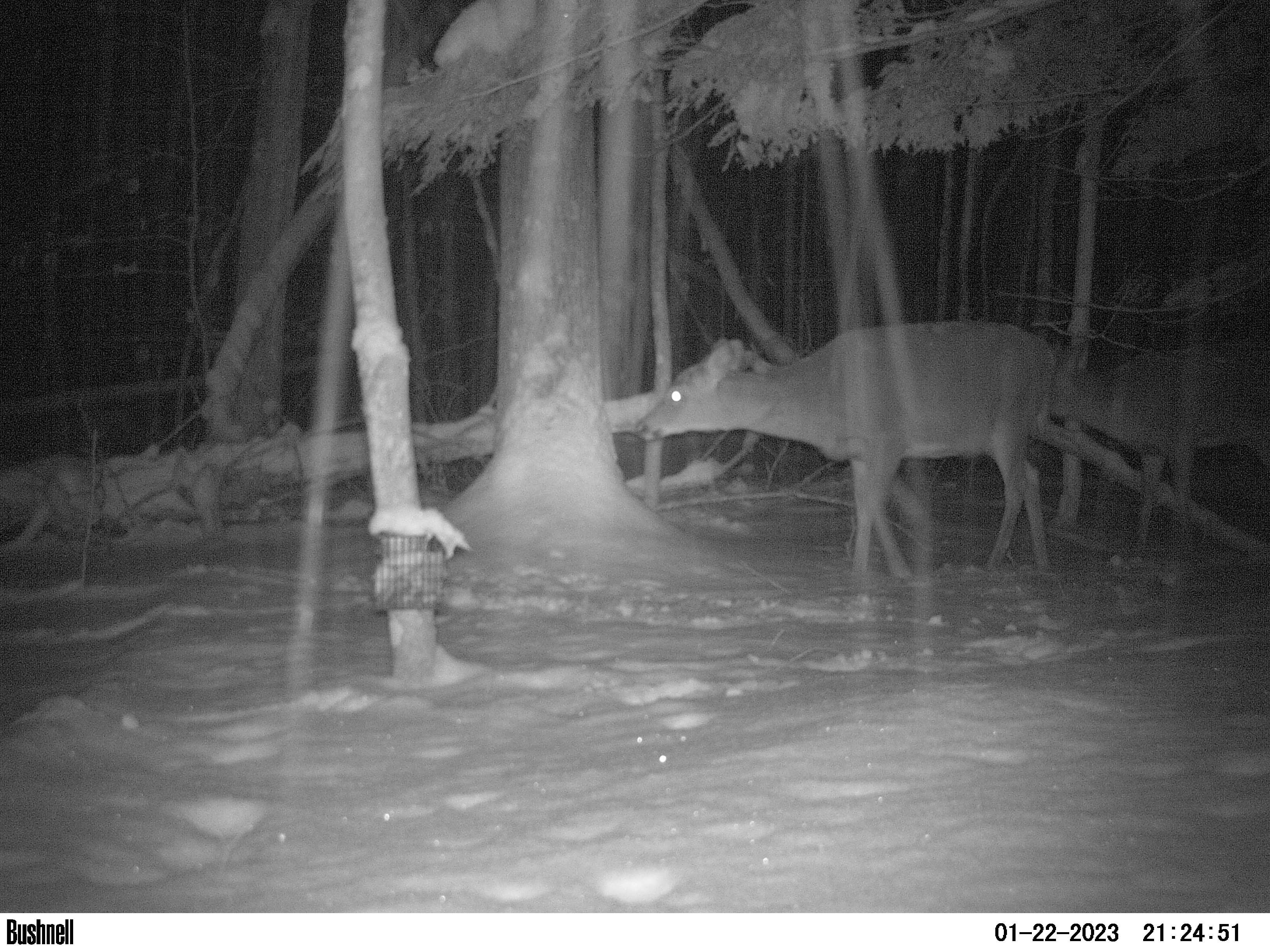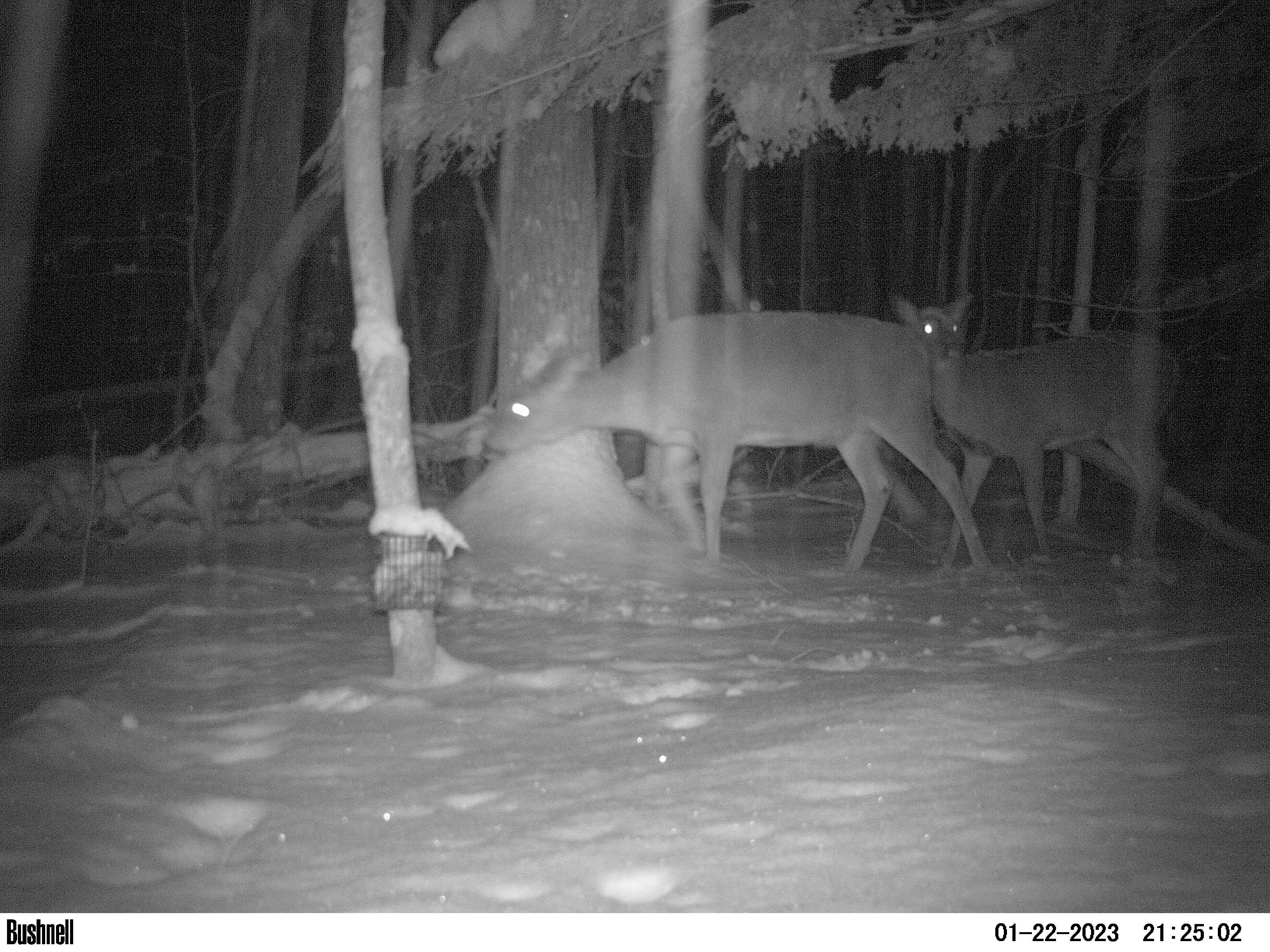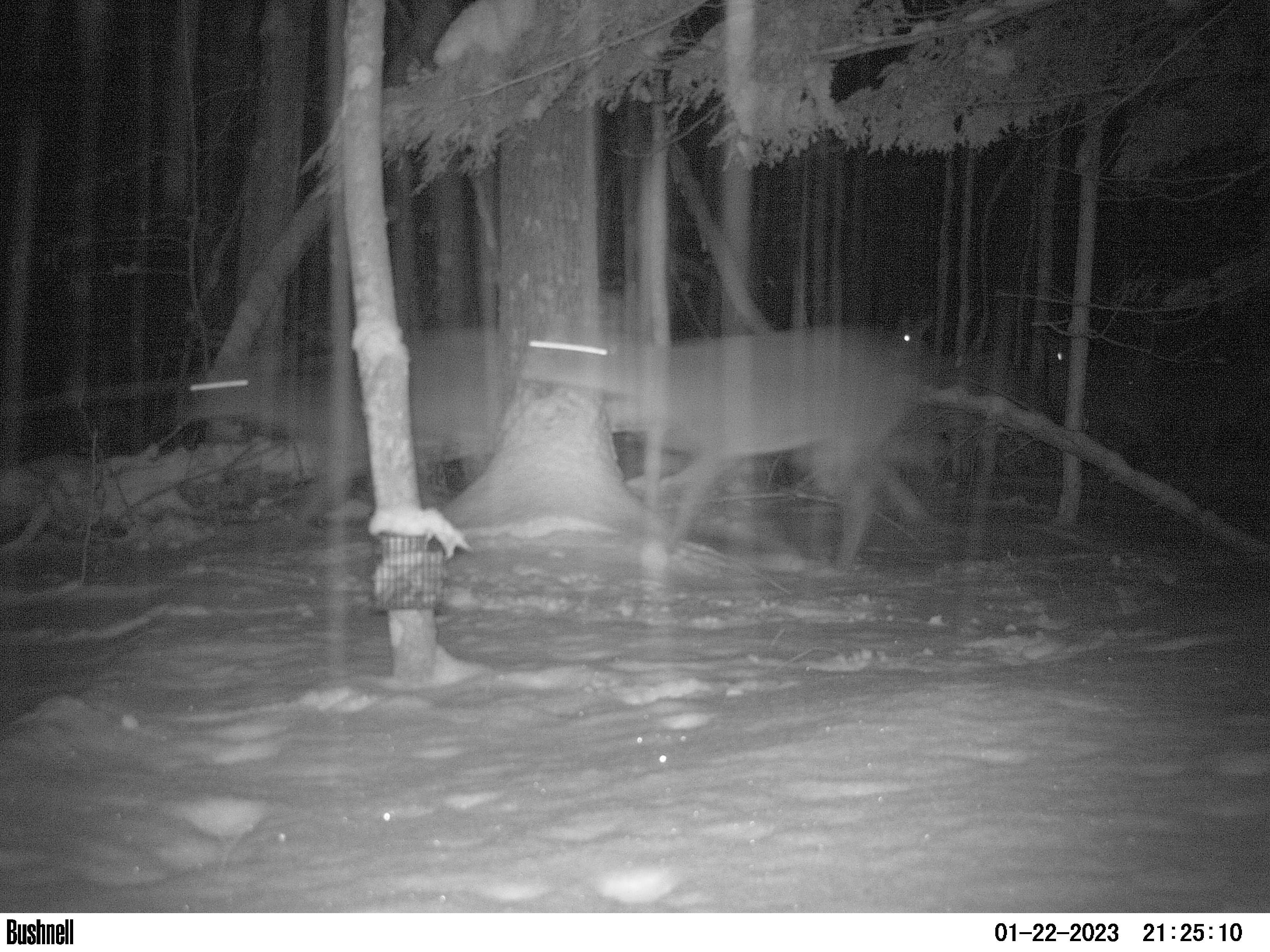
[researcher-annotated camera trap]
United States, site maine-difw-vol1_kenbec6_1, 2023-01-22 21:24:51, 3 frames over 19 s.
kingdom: Animalia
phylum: Chordata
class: Mammalia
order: Artiodactyla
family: Cervidae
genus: Odocoileus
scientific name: Odocoileus virginianus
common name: white-tailed deer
White-tailed deer (Odocoileus virginianus).